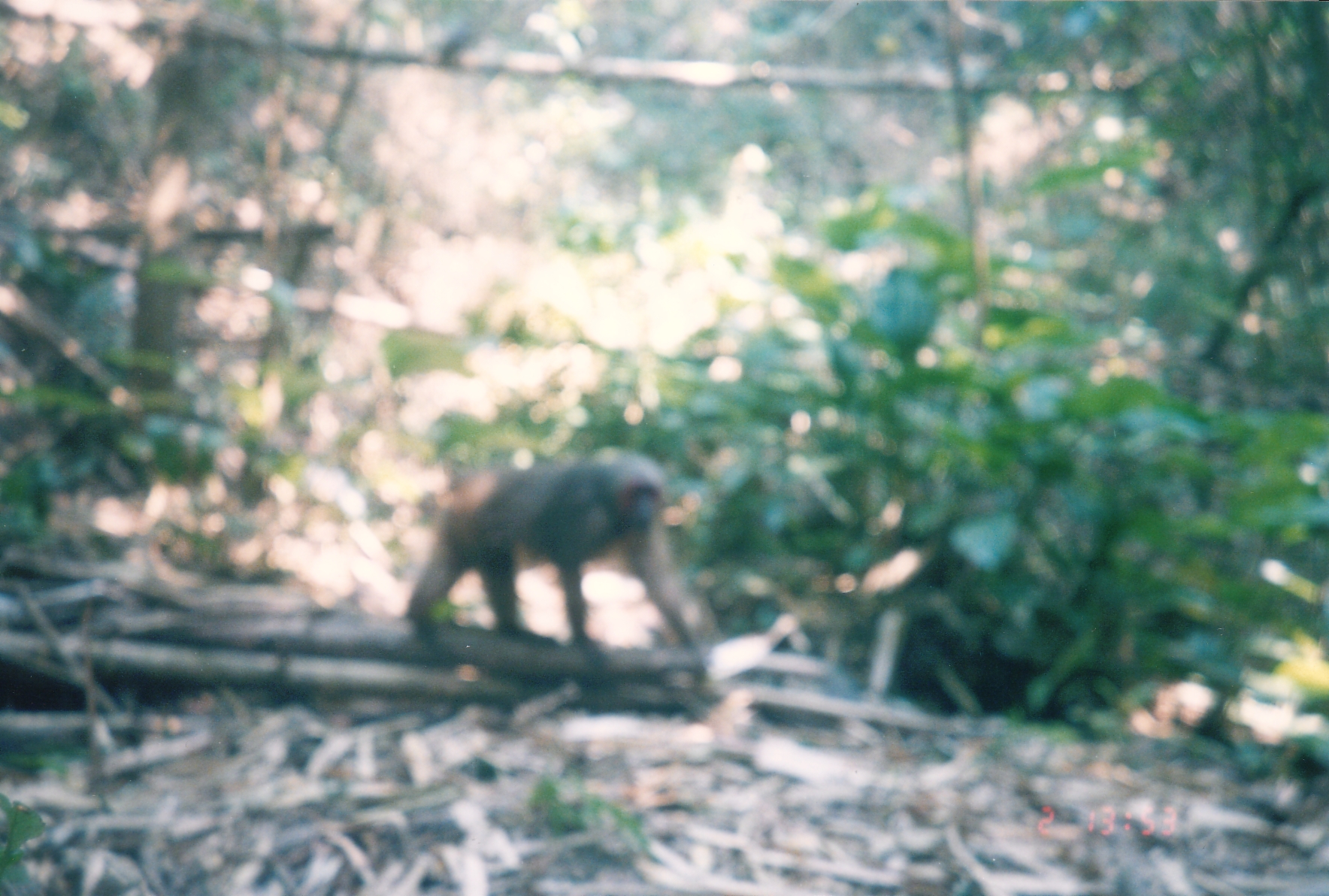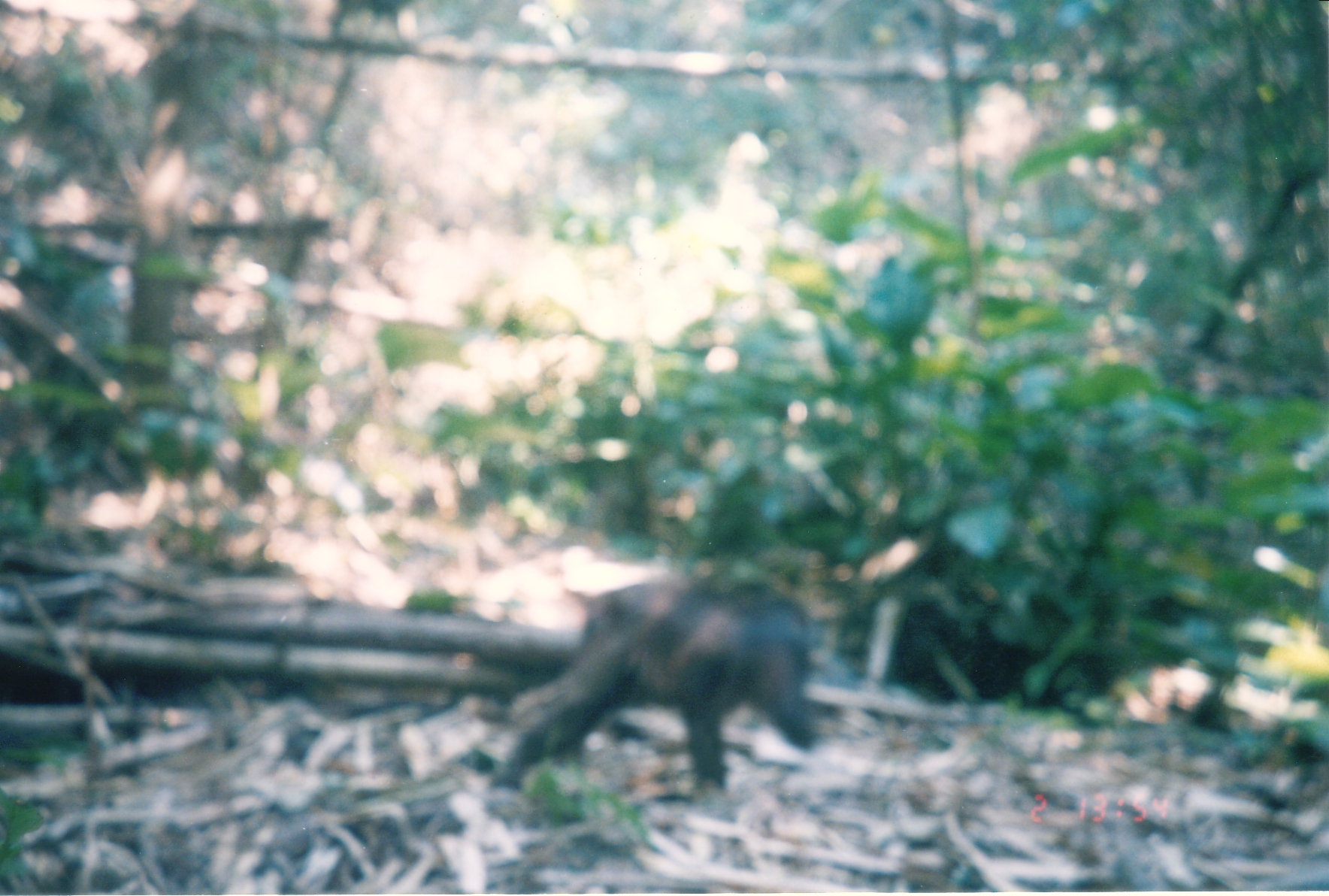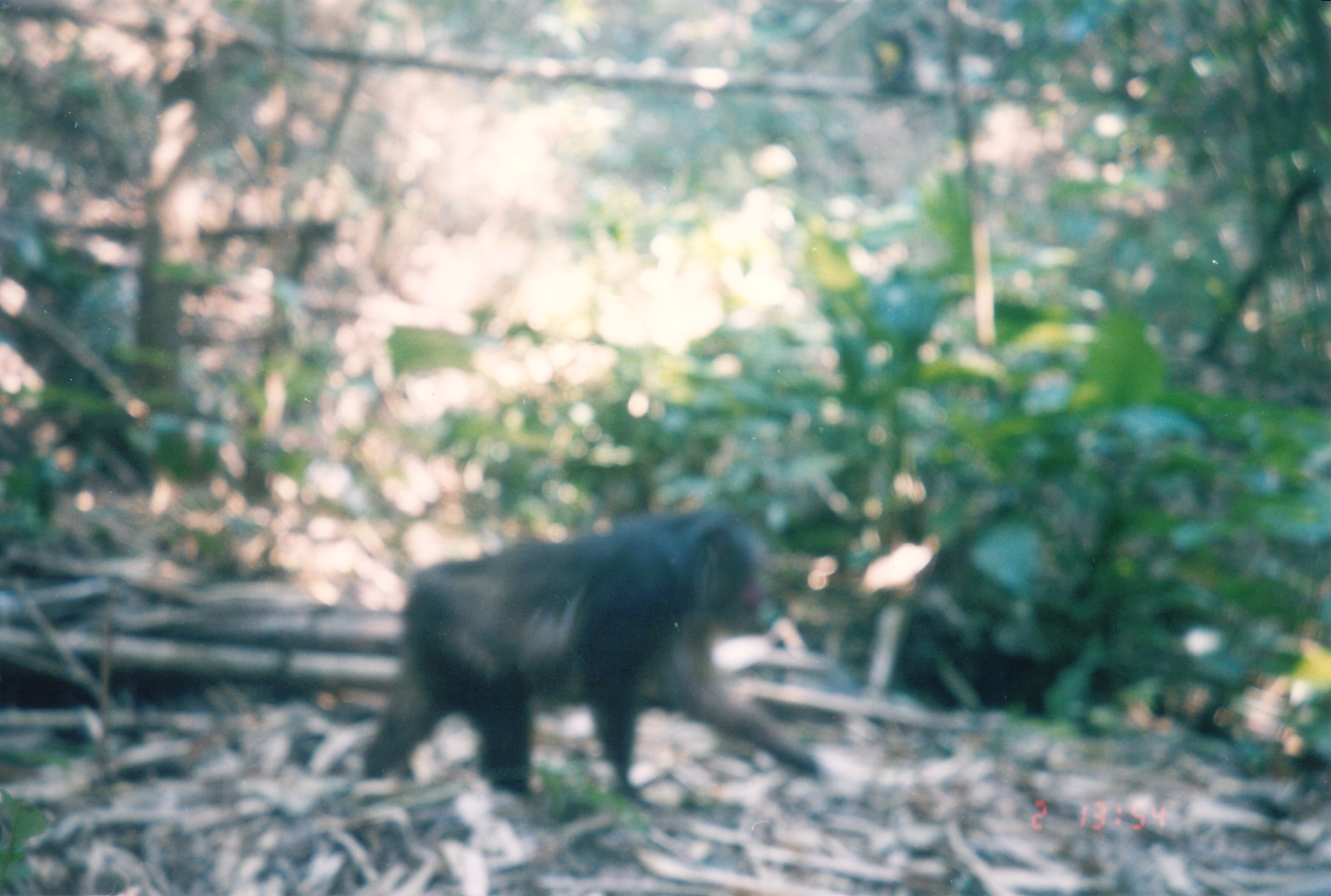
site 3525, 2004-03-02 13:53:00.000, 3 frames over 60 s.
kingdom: Animalia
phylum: Chordata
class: Mammalia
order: Primates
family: Cercopithecidae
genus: Macaca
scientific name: Macaca arctoides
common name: stump-tailed macaque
Macaca arctoides (stump-tailed macaque), count 1.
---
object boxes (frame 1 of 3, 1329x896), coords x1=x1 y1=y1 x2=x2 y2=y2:
macaca arctoides: x1=403 y1=446 x2=706 y2=653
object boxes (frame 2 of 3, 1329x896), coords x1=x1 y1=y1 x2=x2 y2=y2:
macaca arctoides: x1=488 y1=574 x2=823 y2=795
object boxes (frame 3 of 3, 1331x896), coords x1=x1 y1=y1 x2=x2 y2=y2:
macaca arctoides: x1=365 y1=502 x2=819 y2=793